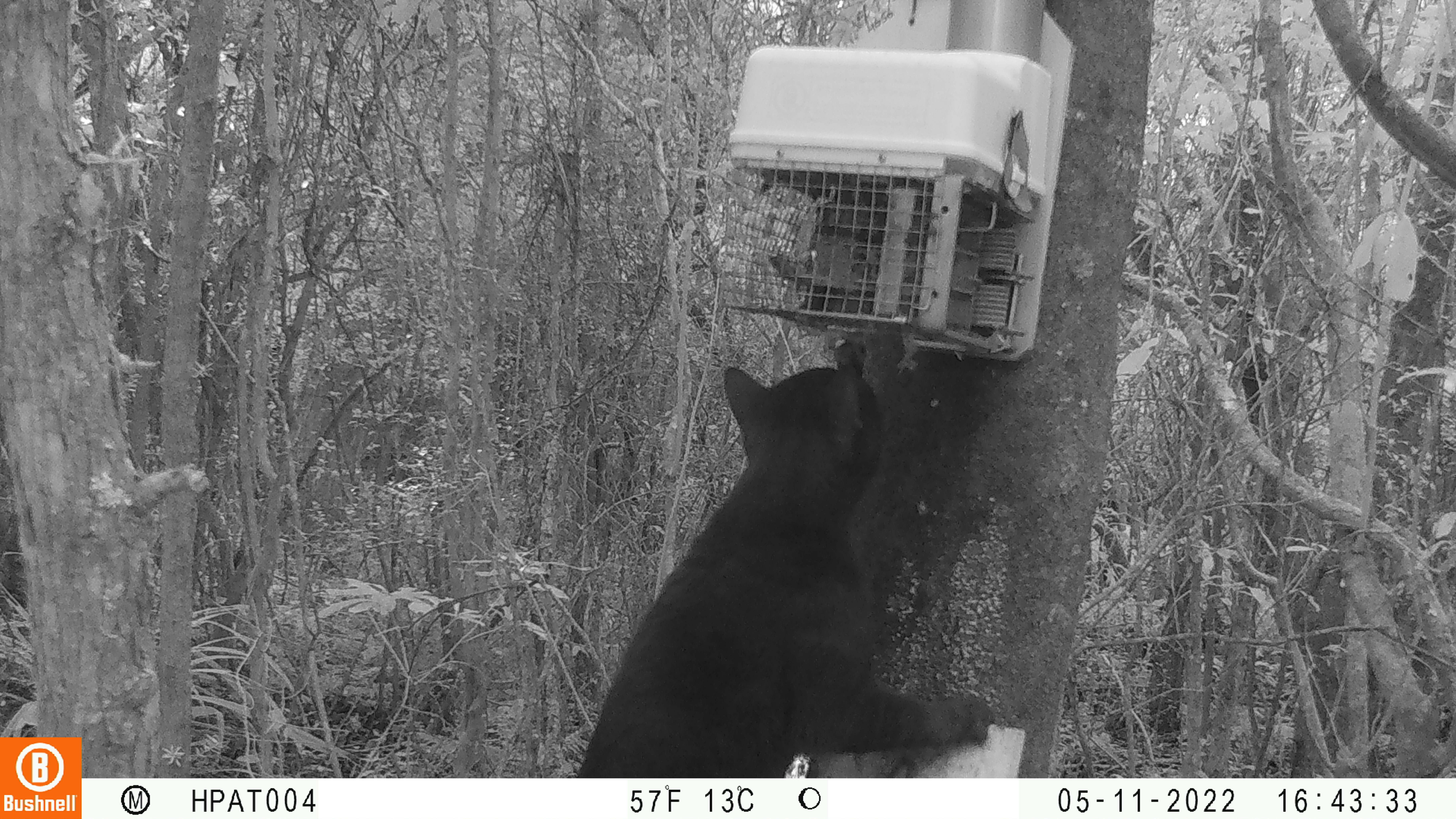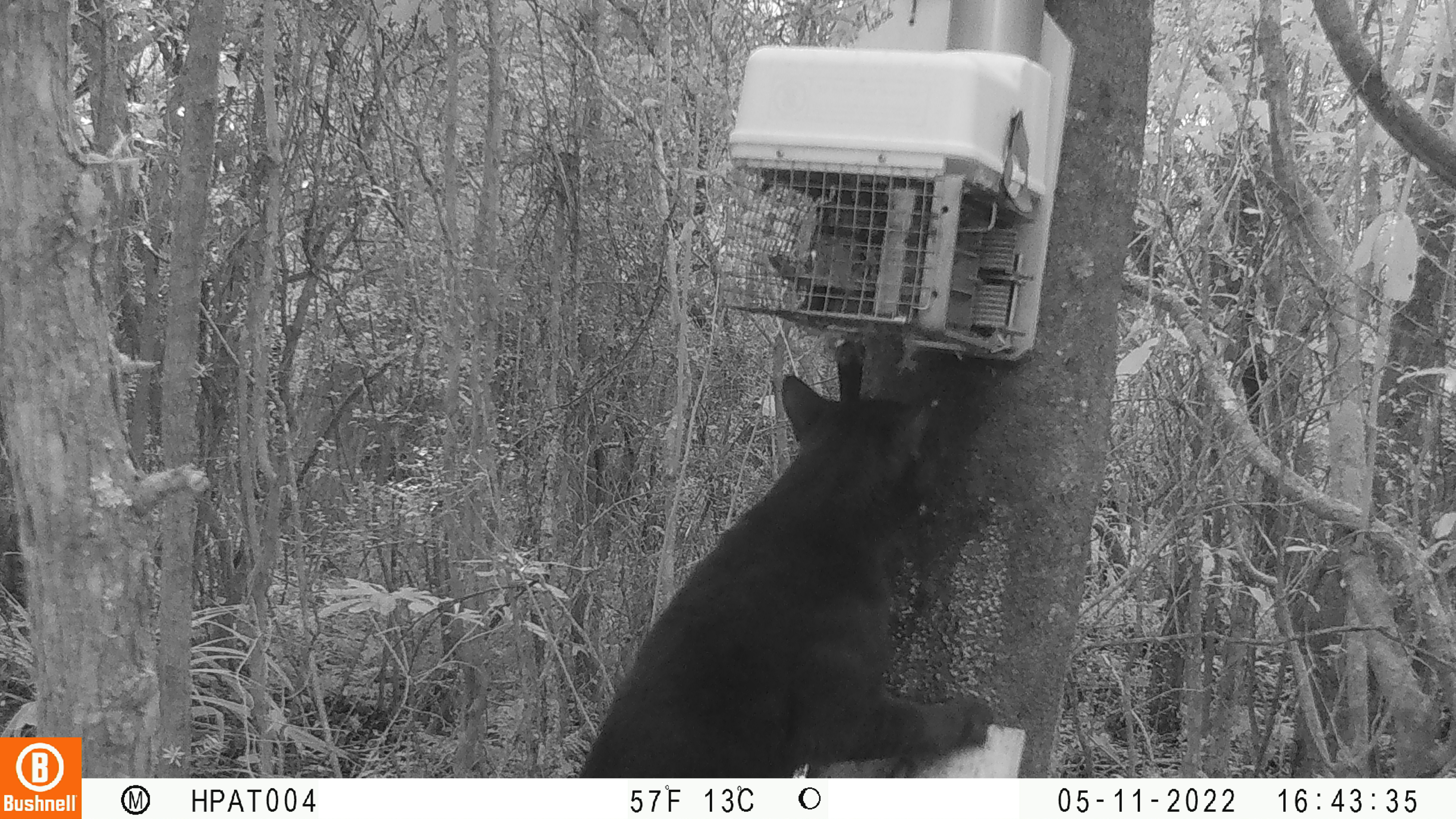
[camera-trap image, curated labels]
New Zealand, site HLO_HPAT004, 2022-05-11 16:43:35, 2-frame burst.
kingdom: Animalia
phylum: Chordata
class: Mammalia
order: Carnivora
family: Felidae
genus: Felis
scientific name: Felis catus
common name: domestic cat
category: cat